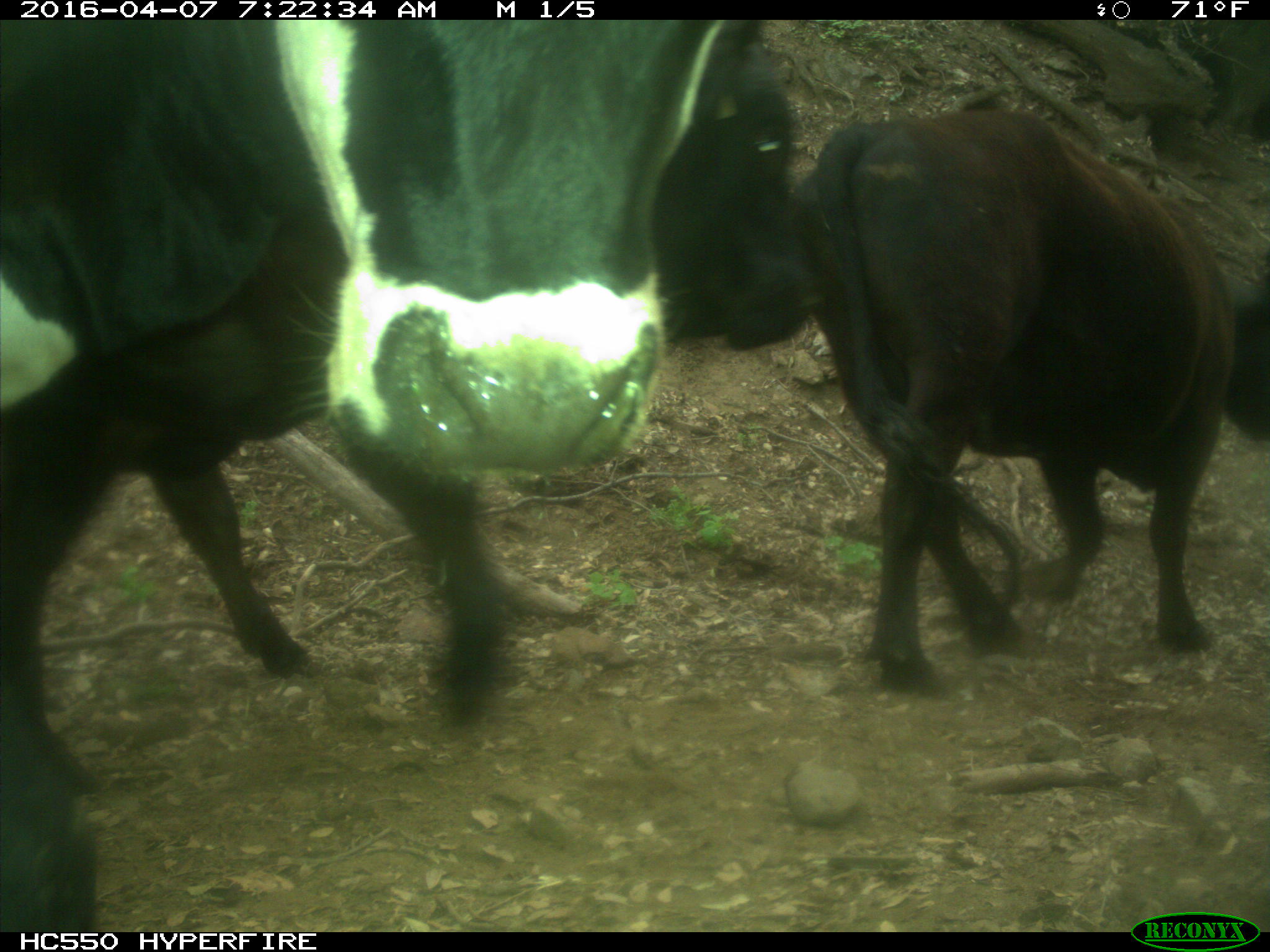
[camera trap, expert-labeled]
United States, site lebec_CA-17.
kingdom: Animalia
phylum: Chordata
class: Mammalia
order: Artiodactyla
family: Bovidae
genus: Bos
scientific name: Bos taurus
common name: domestic cow